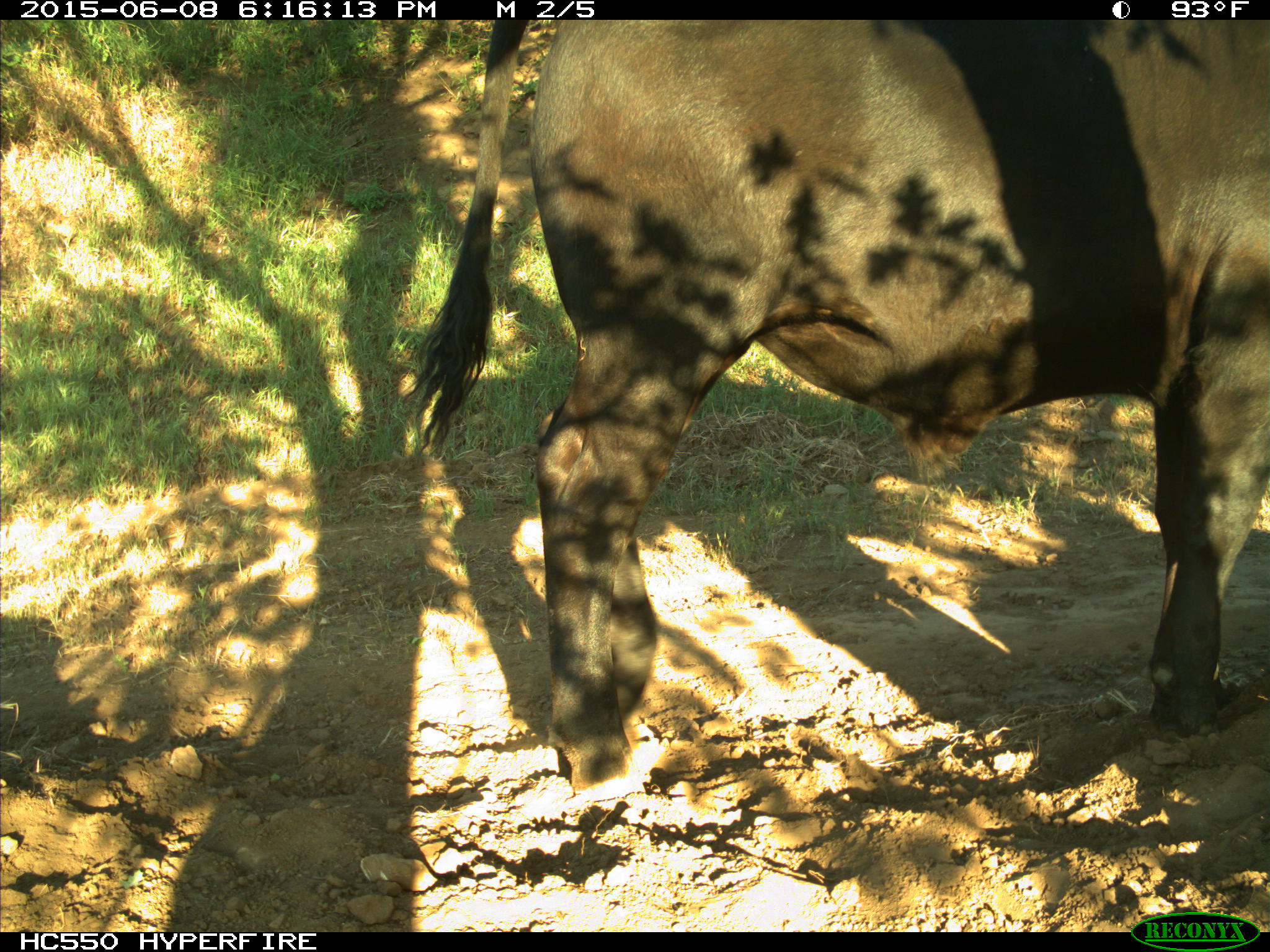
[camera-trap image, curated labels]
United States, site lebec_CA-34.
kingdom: Animalia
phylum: Chordata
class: Mammalia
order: Artiodactyla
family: Bovidae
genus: Bos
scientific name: Bos taurus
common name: domestic cow